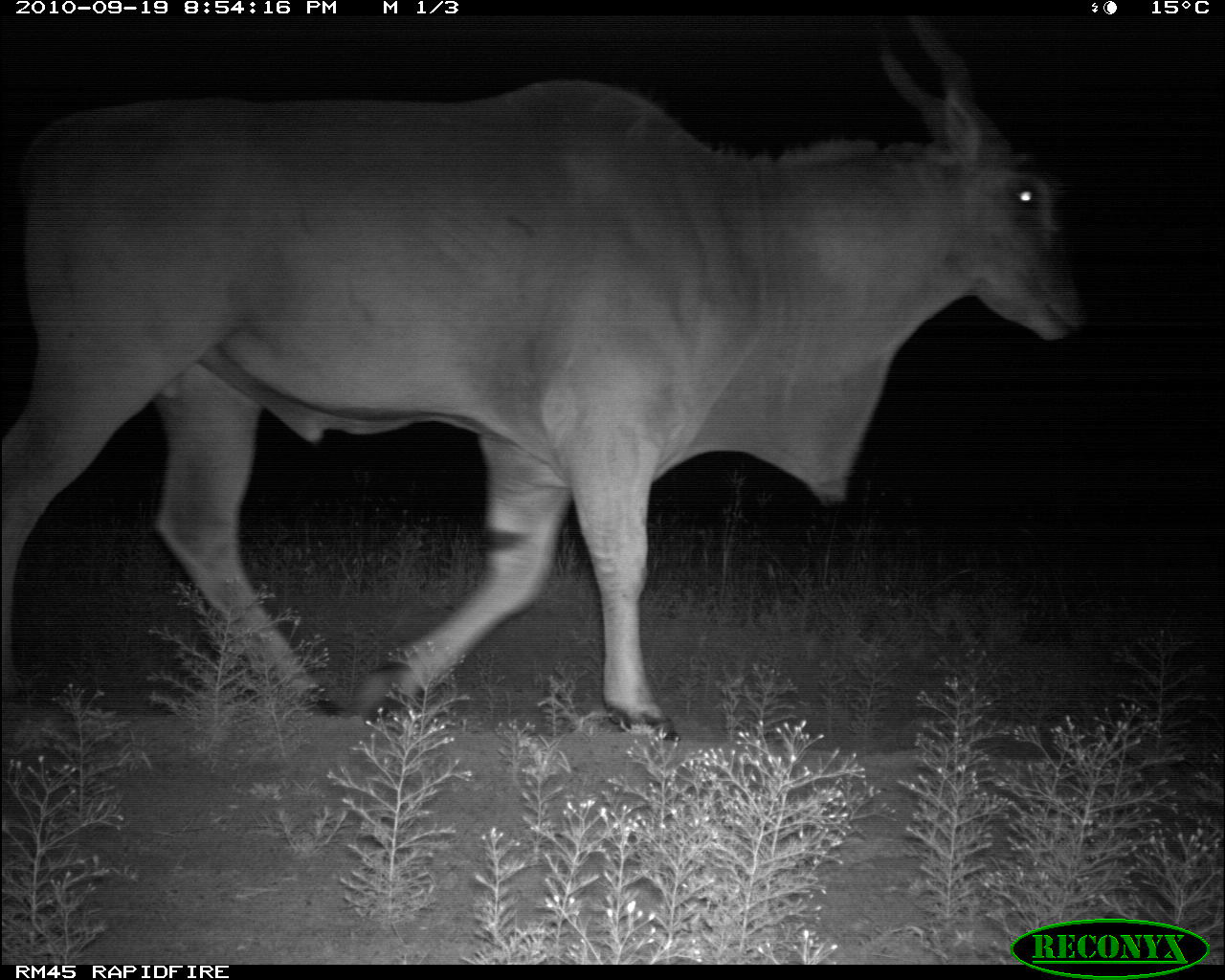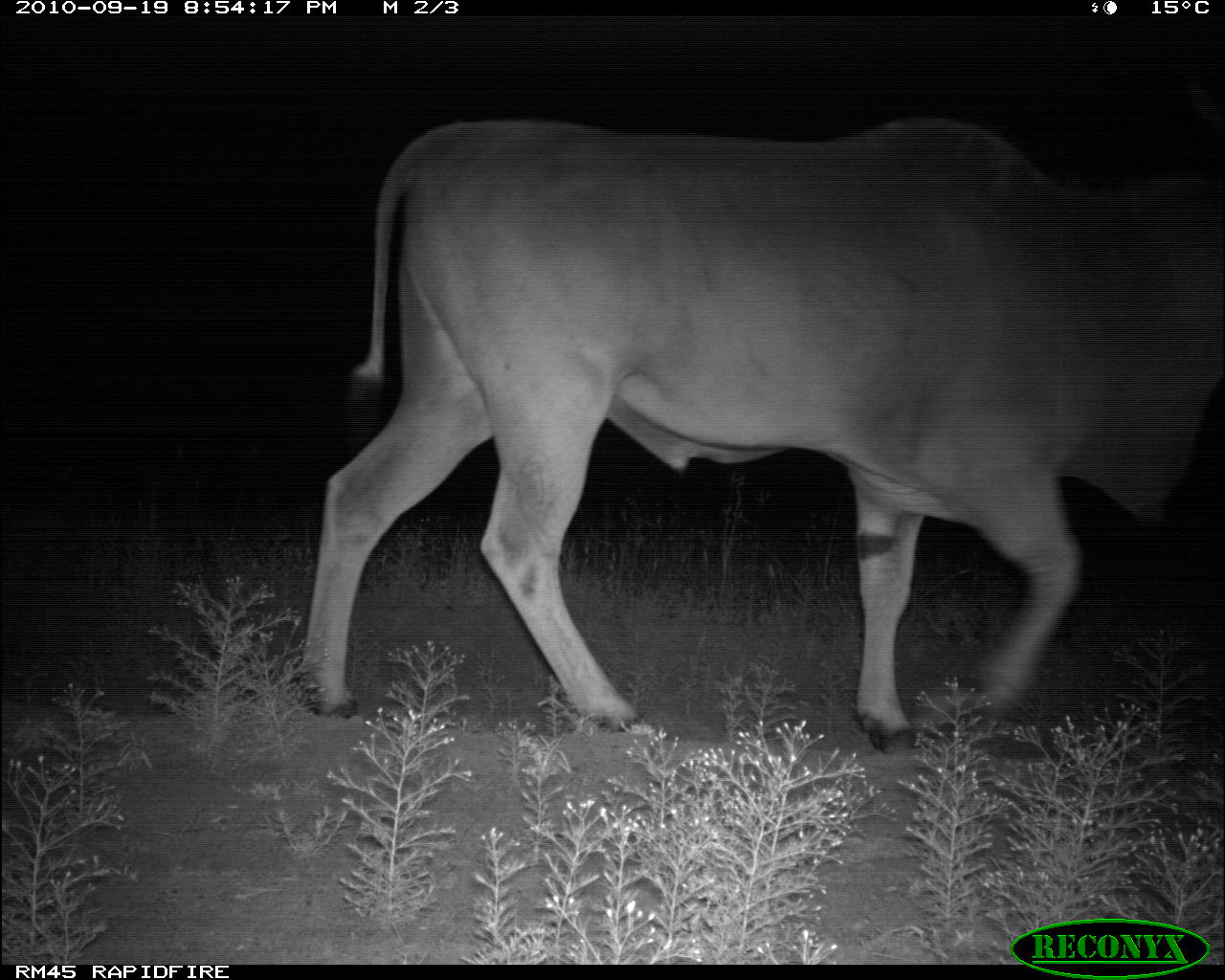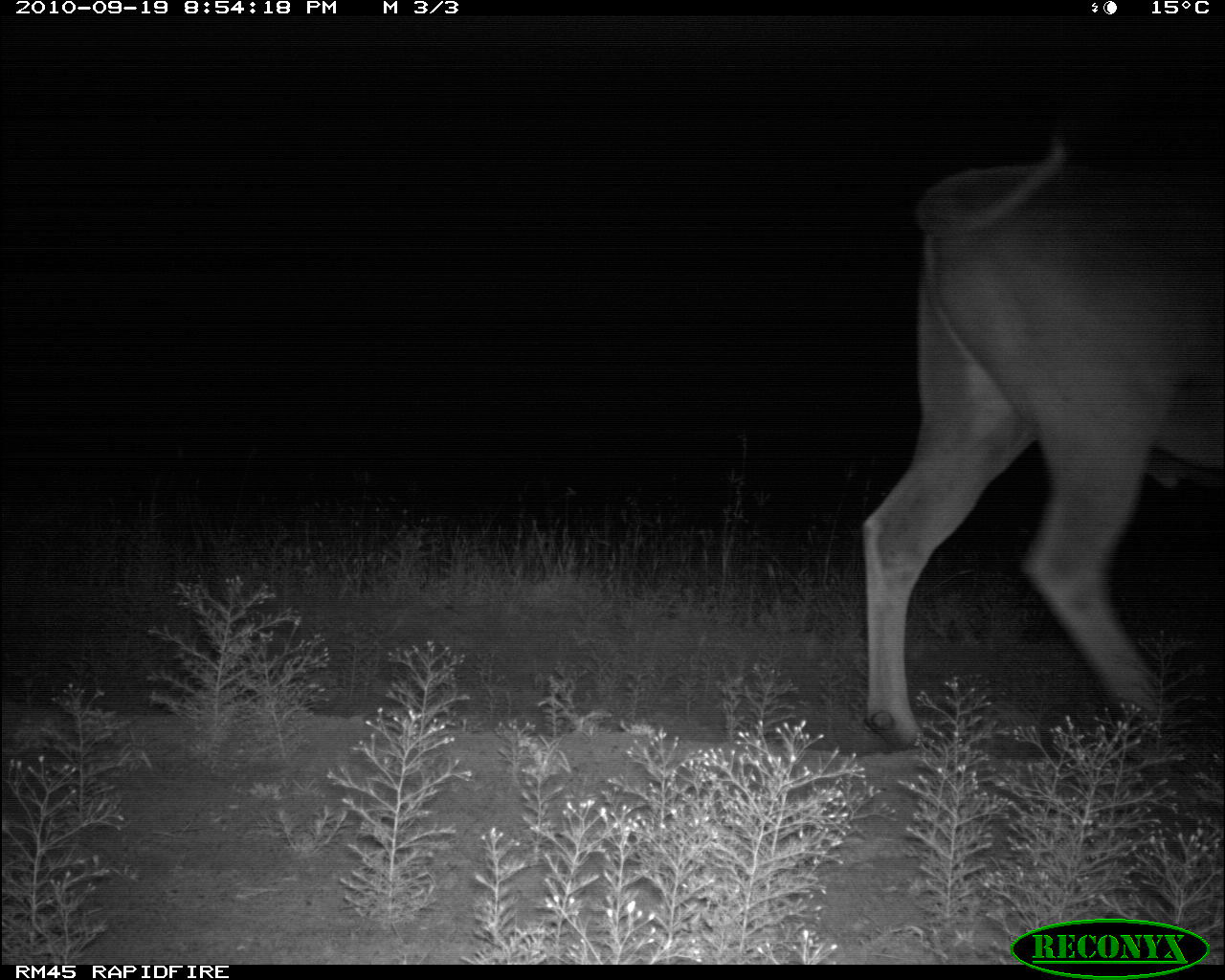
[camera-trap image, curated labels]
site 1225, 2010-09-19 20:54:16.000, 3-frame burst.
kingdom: Animalia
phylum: Chordata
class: Mammalia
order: Artiodactyla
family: Bovidae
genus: Tragelaphus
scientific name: Tragelaphus oryx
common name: eland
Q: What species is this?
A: Tragelaphus oryx (eland).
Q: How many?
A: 1.